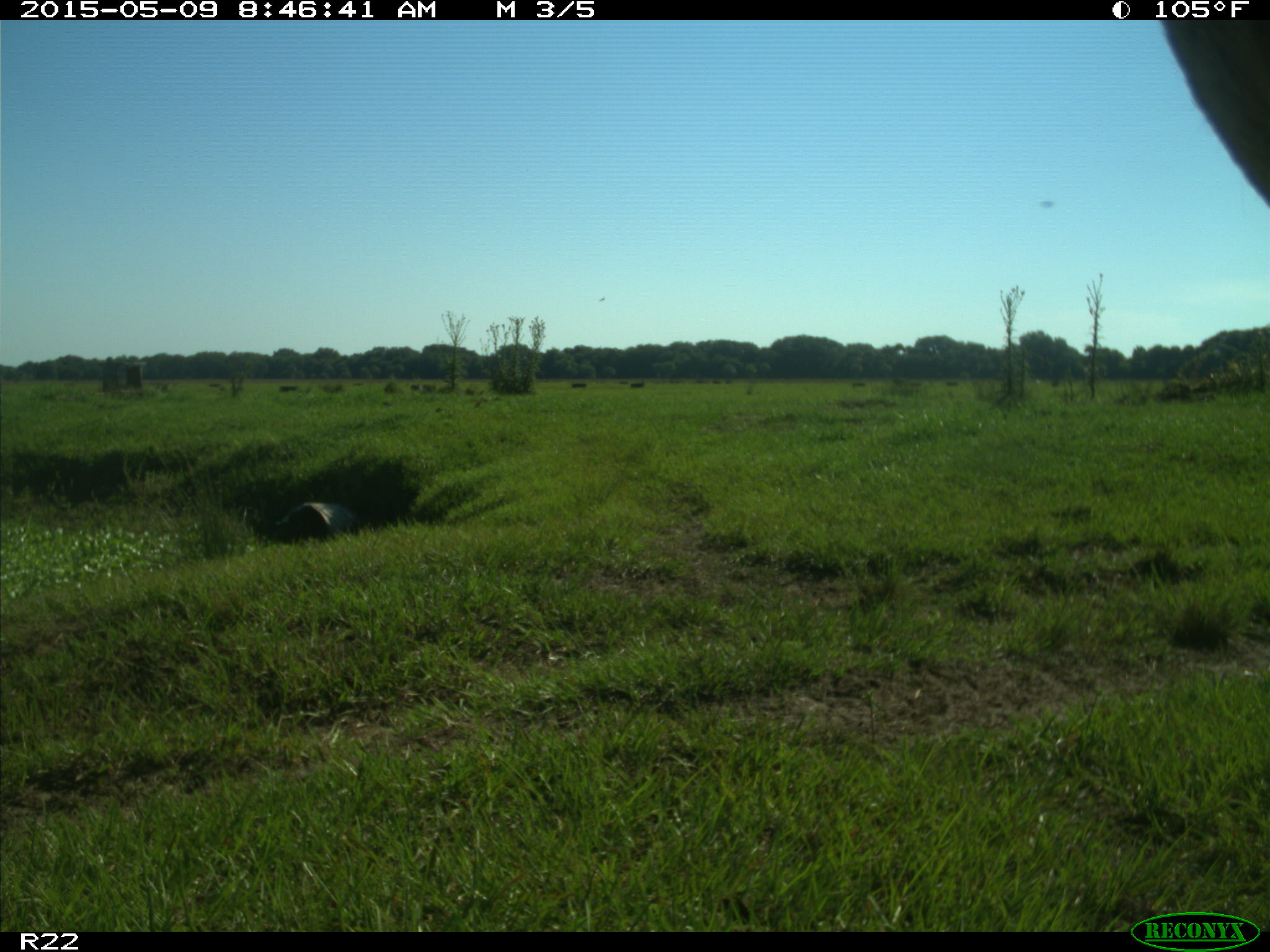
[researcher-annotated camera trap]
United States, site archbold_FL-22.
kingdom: Animalia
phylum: Chordata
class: Mammalia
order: Artiodactyla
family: Bovidae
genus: Bos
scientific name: Bos taurus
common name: domestic cow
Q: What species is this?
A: Bos taurus (domestic cow).